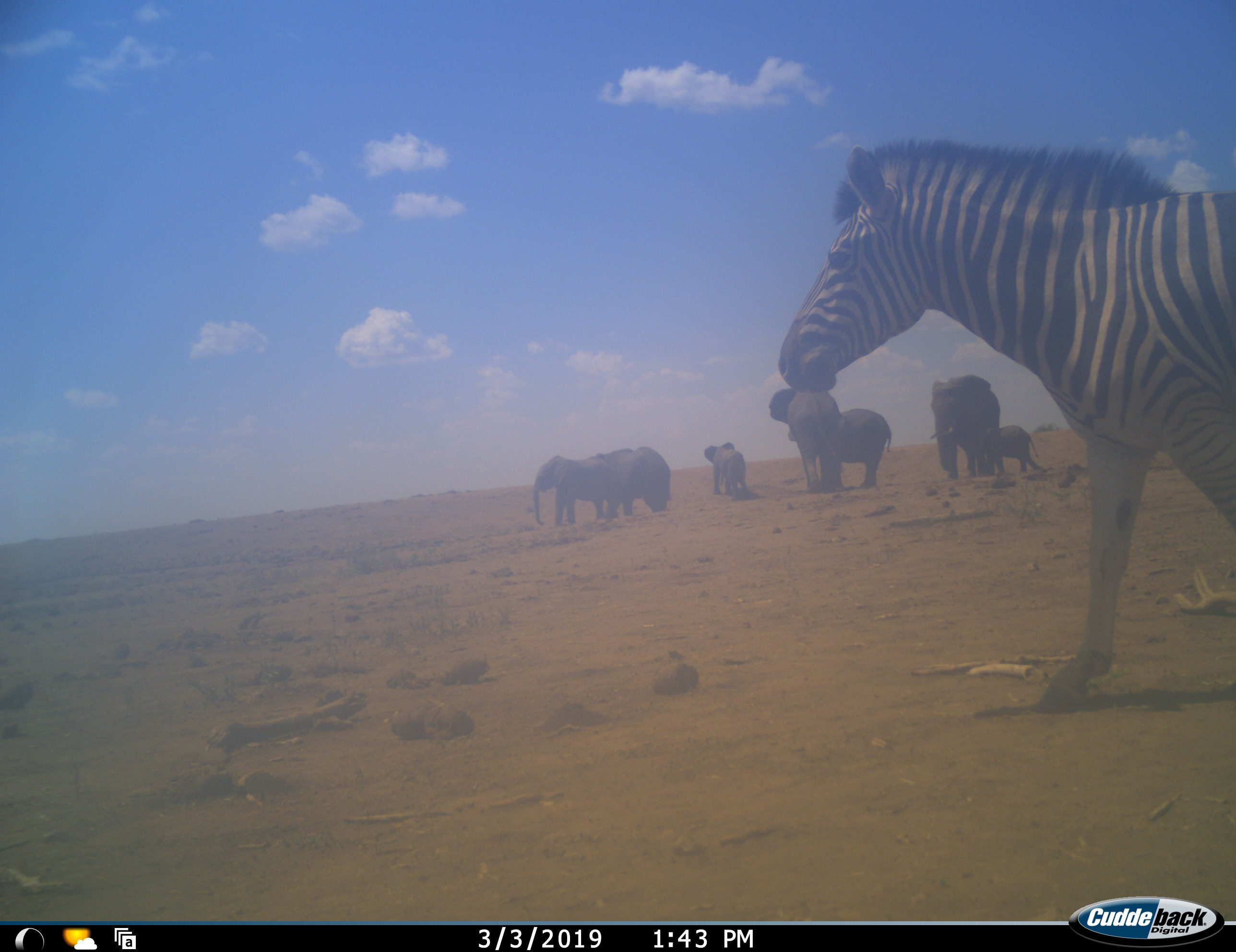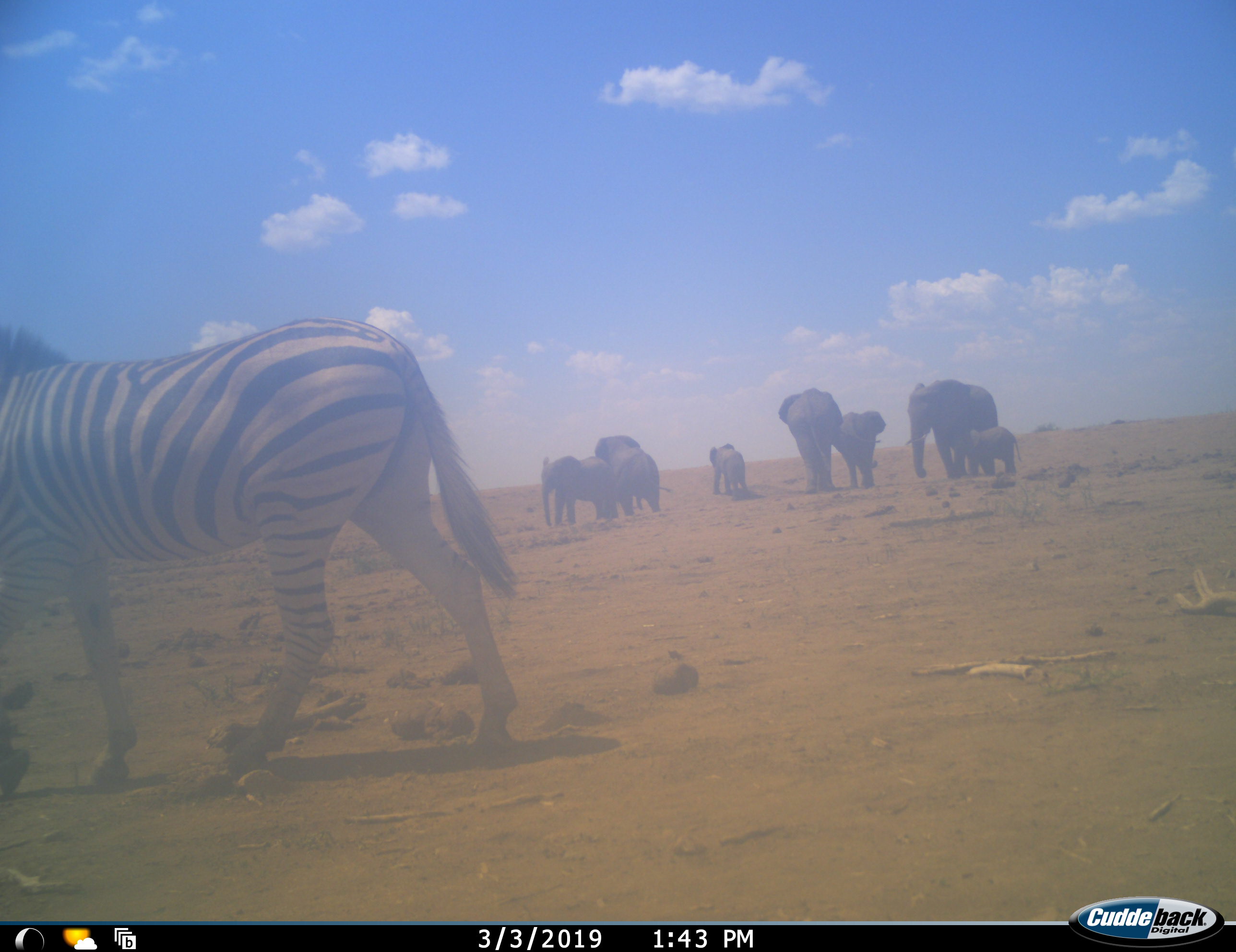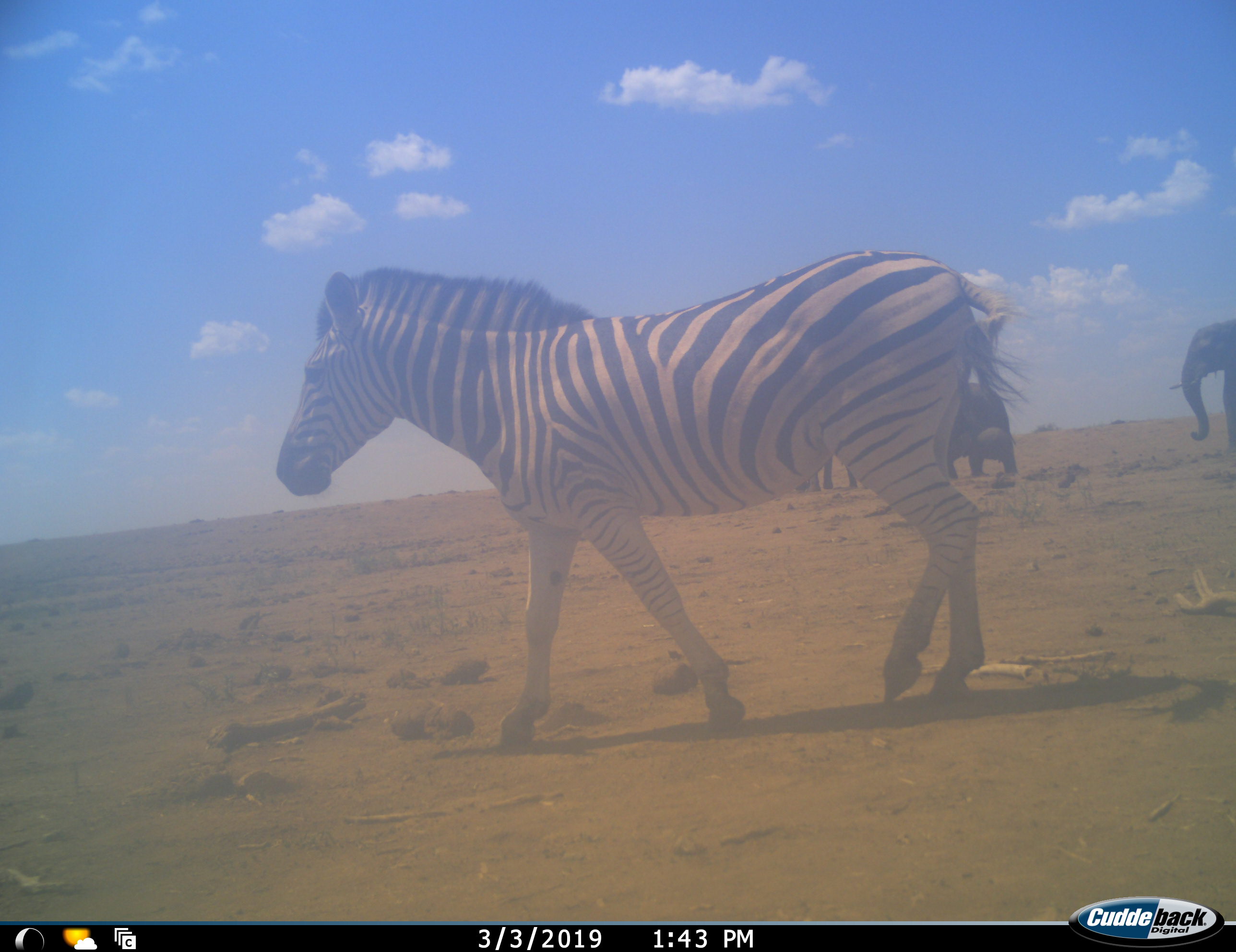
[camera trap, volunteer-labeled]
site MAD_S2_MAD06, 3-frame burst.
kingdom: Animalia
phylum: Chordata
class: Mammalia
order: Proboscidea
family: Elephantidae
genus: Loxodonta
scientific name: Loxodonta africana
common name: african bush elephant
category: elephant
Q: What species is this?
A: Elephant (african bush elephant) (Loxodonta africana).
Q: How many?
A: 7.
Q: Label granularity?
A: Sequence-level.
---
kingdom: Animalia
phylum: Chordata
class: Mammalia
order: Perissodactyla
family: Equidae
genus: Equus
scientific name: Equus quagga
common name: plains zebra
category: zebraplains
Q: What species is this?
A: Zebraplains (plains zebra) (Equus quagga).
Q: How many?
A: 1.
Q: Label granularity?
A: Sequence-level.